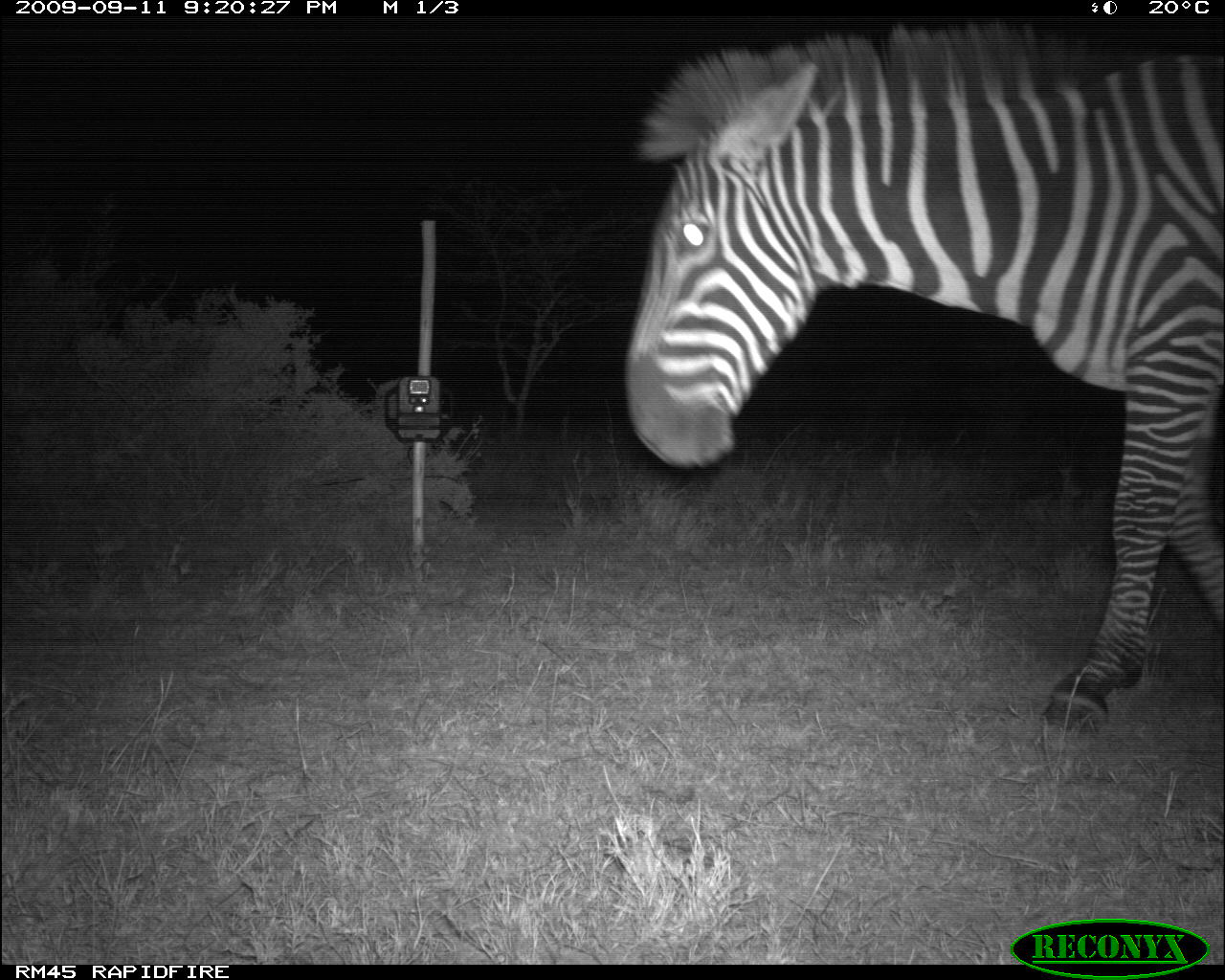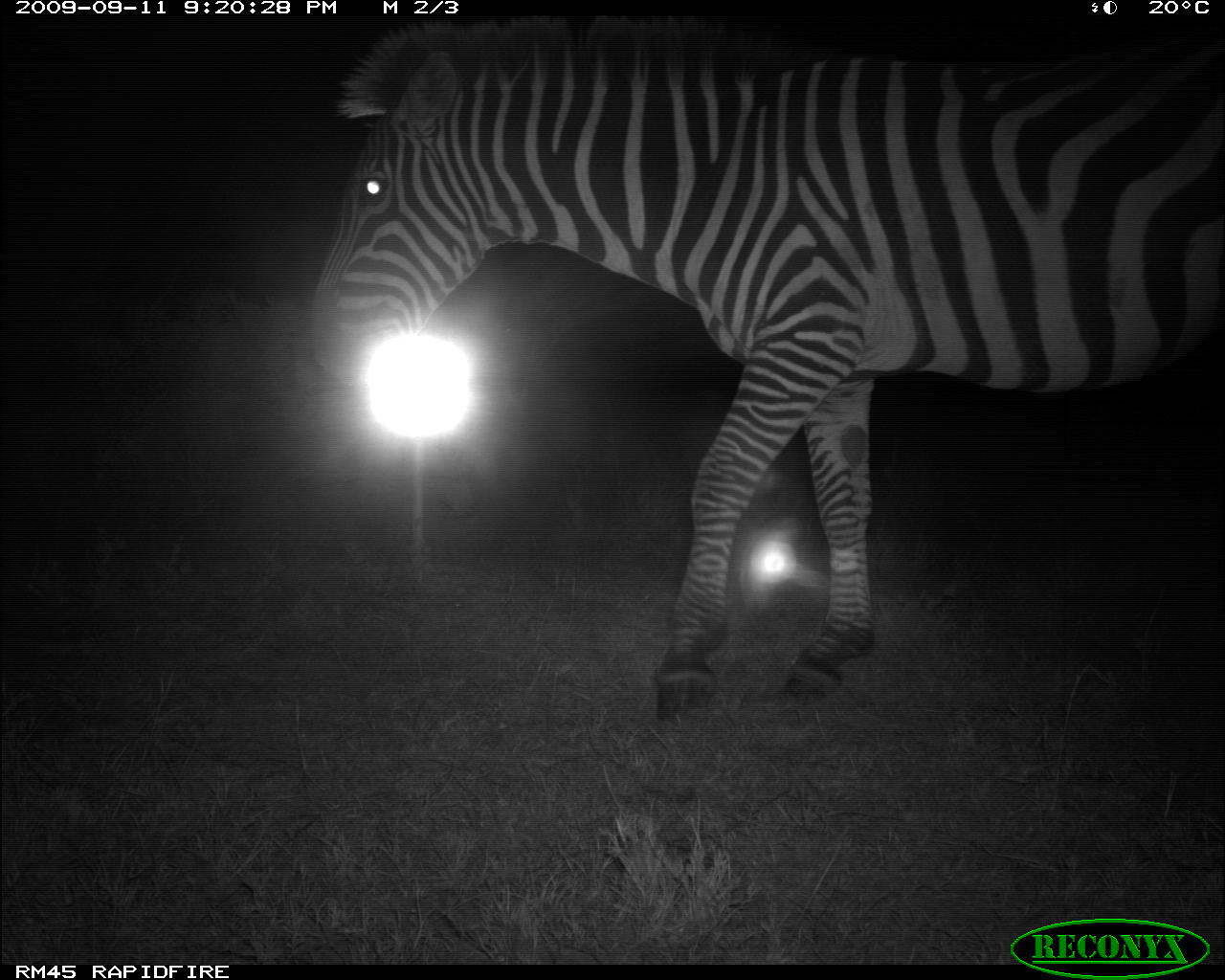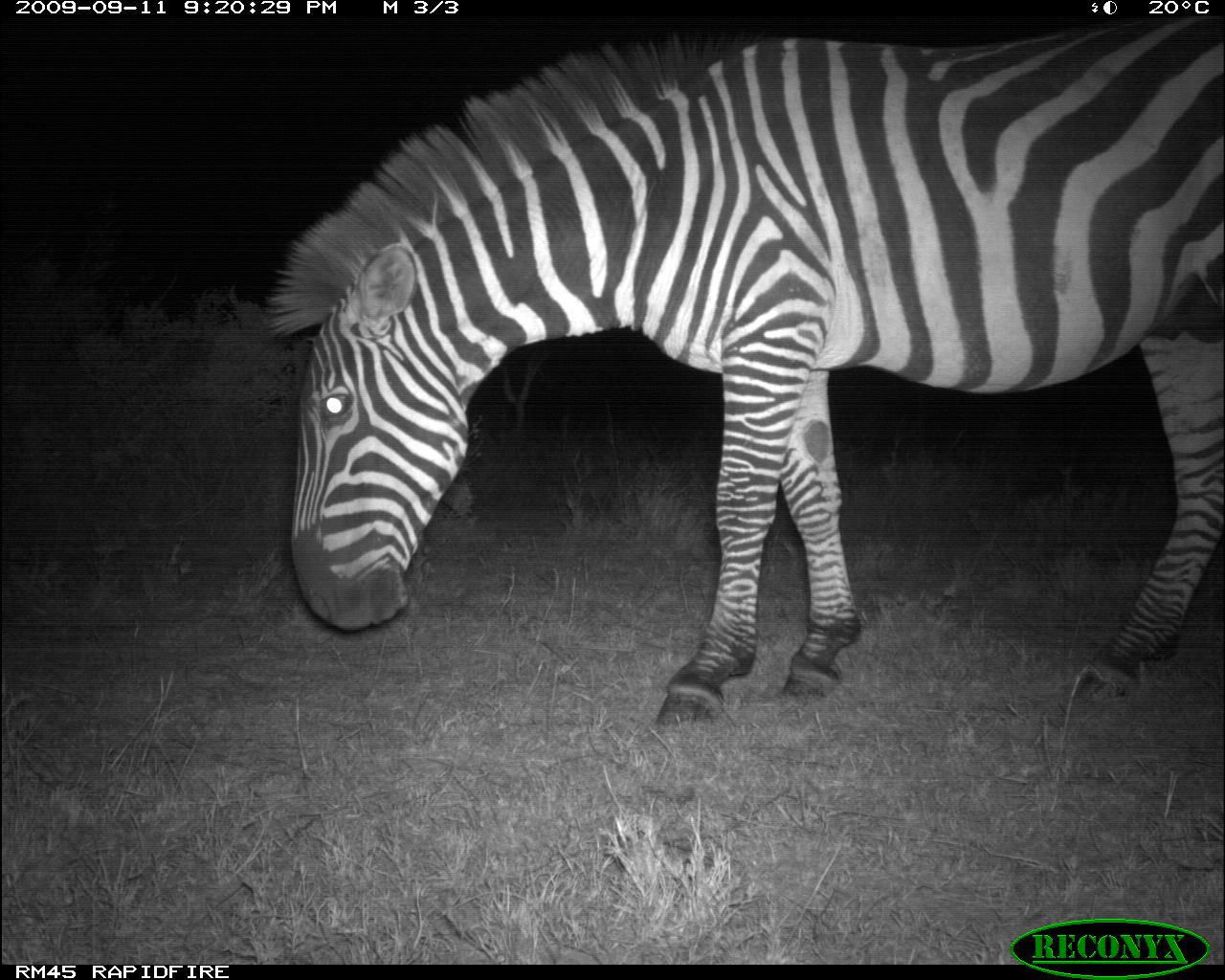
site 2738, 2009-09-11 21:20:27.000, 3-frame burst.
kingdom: Animalia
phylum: Chordata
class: Mammalia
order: Perissodactyla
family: Equidae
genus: Equus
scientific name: Equus quagga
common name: plains zebra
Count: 1.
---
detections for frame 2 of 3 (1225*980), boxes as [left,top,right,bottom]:
equus quagga: [306,16,1225,731]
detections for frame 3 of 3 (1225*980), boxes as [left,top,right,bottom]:
equus quagga: [263,16,1225,736]